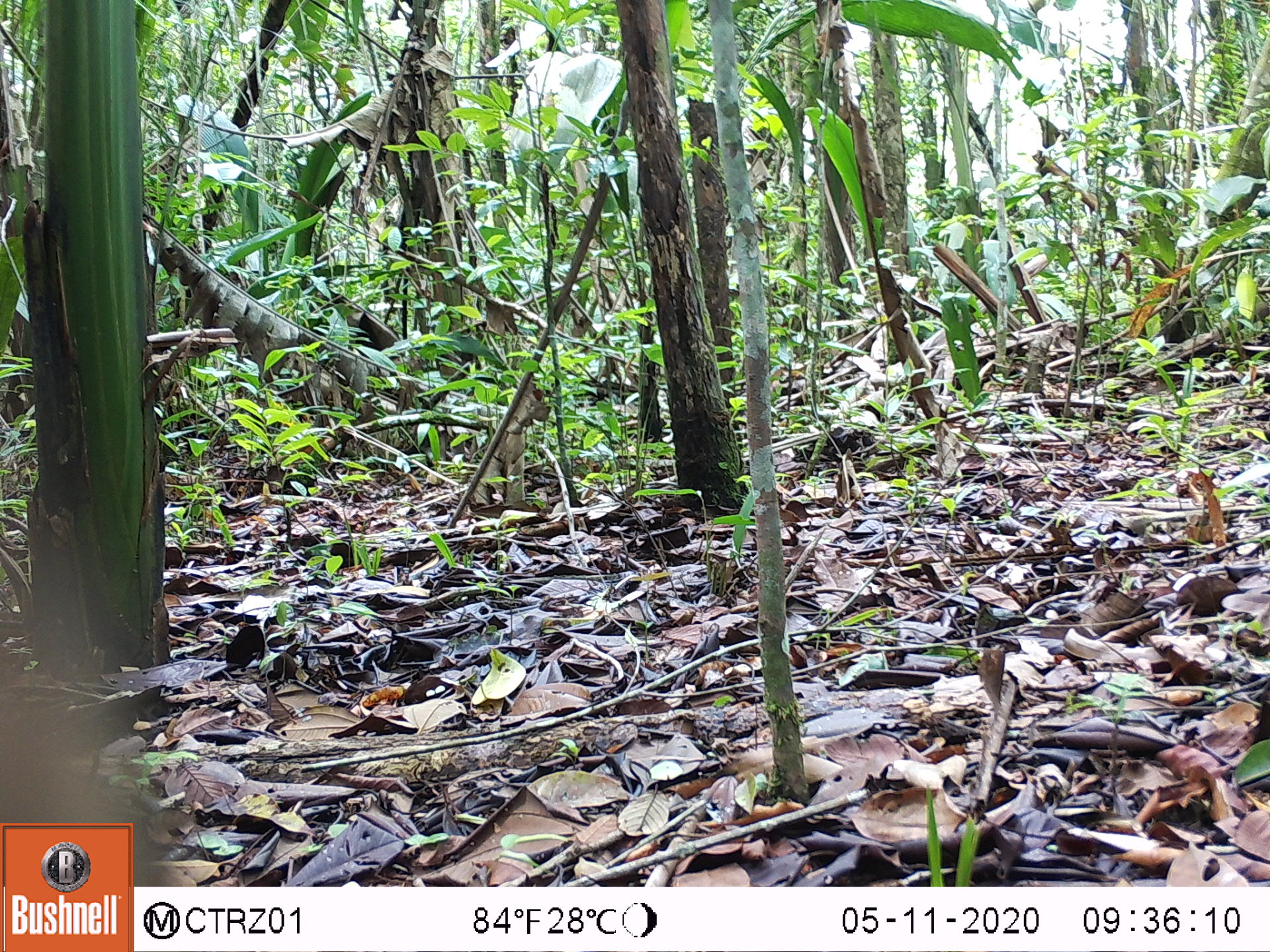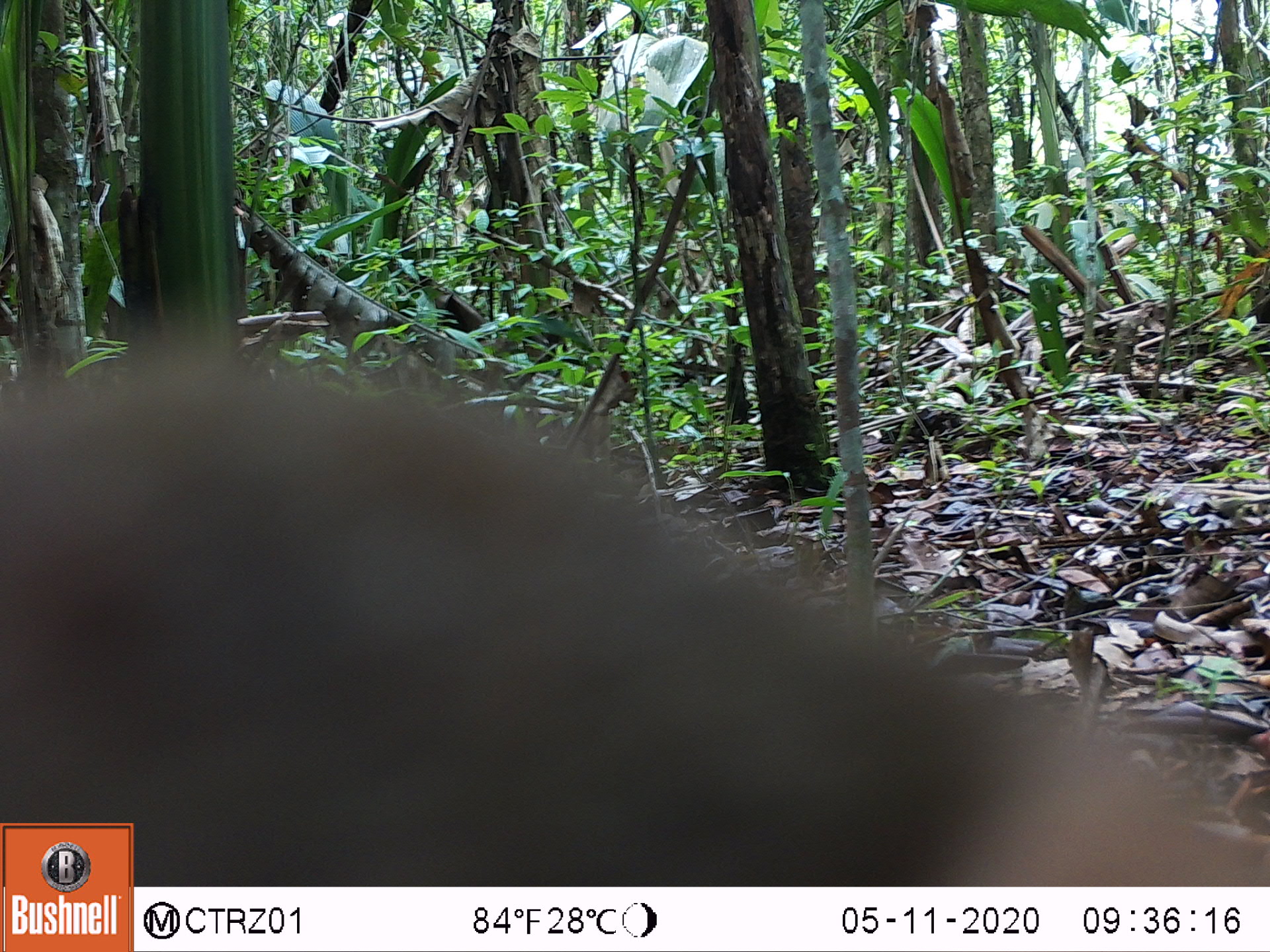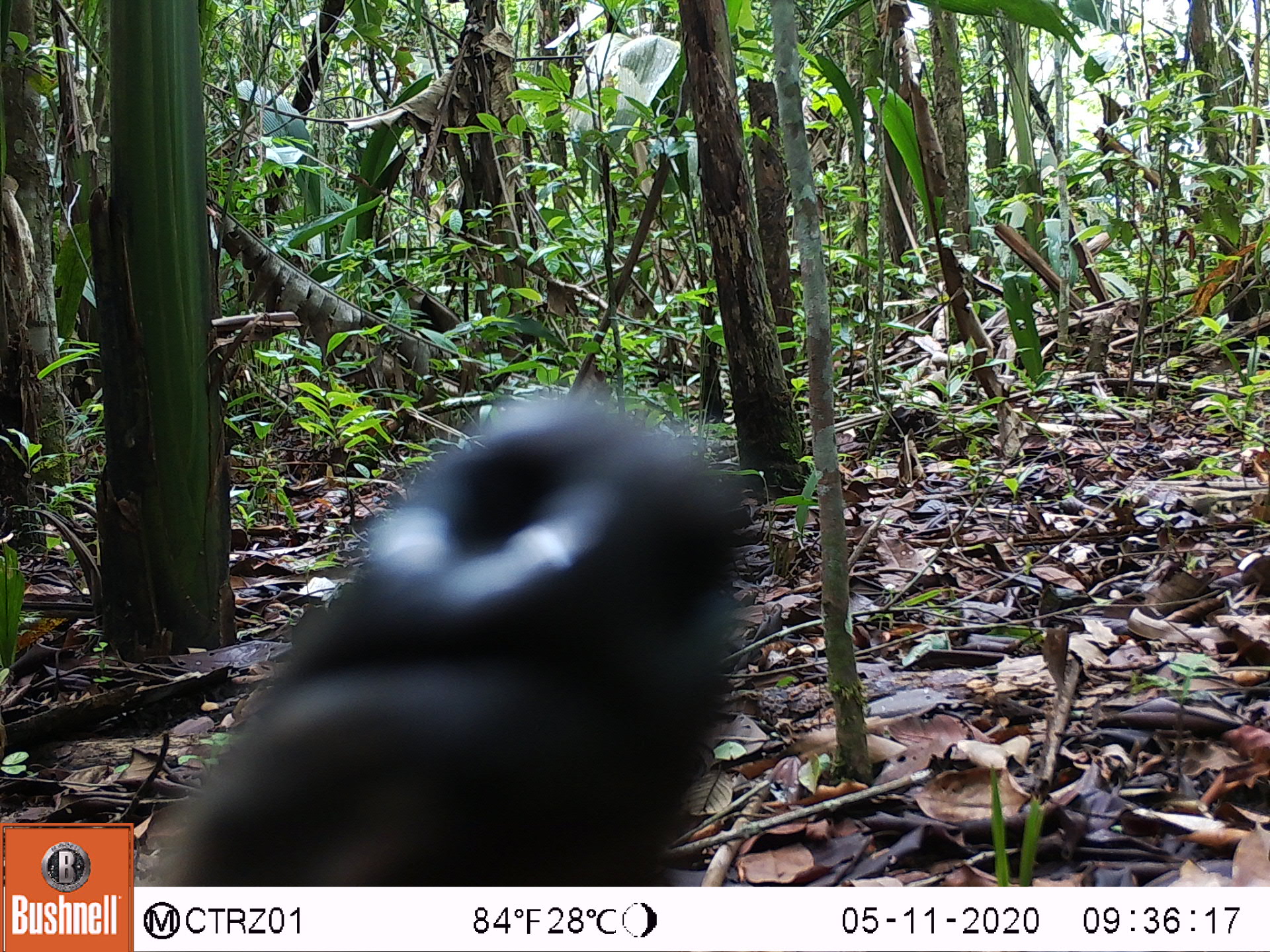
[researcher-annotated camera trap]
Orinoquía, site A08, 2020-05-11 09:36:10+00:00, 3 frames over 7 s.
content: unidentified animal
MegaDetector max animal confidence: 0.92